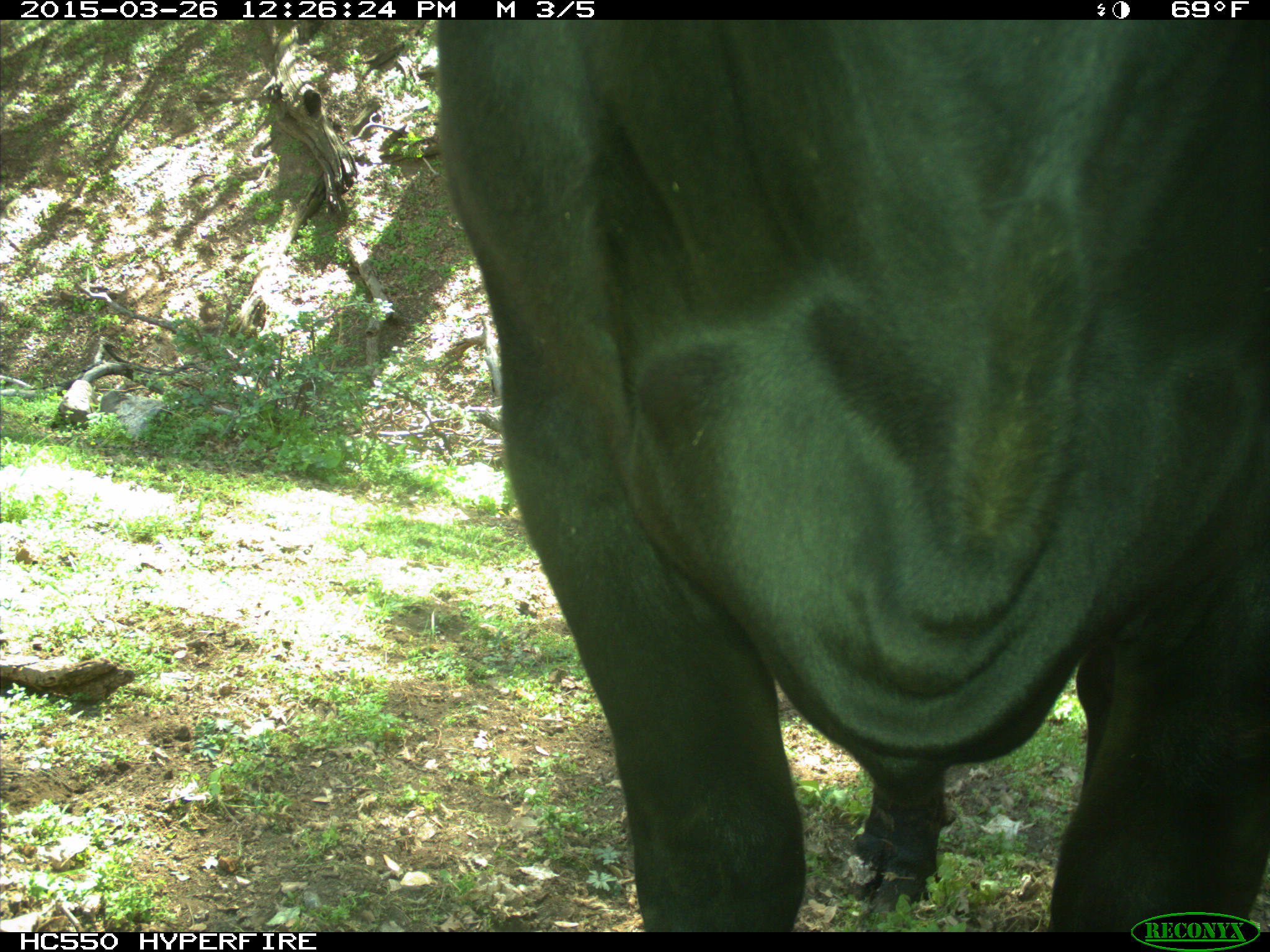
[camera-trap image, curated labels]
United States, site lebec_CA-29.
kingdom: Animalia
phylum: Chordata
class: Mammalia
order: Artiodactyla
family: Bovidae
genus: Bos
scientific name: Bos taurus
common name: domestic cow